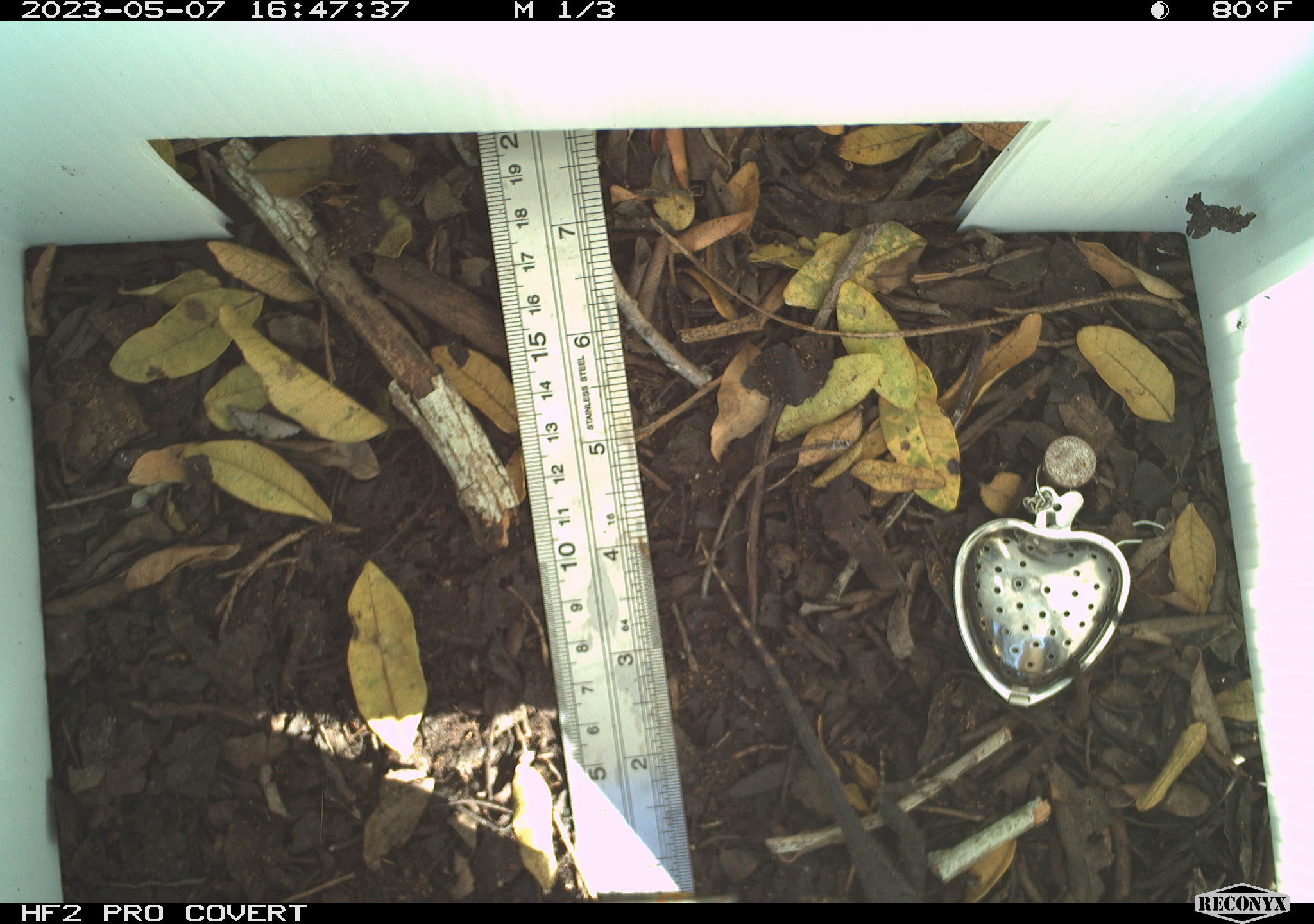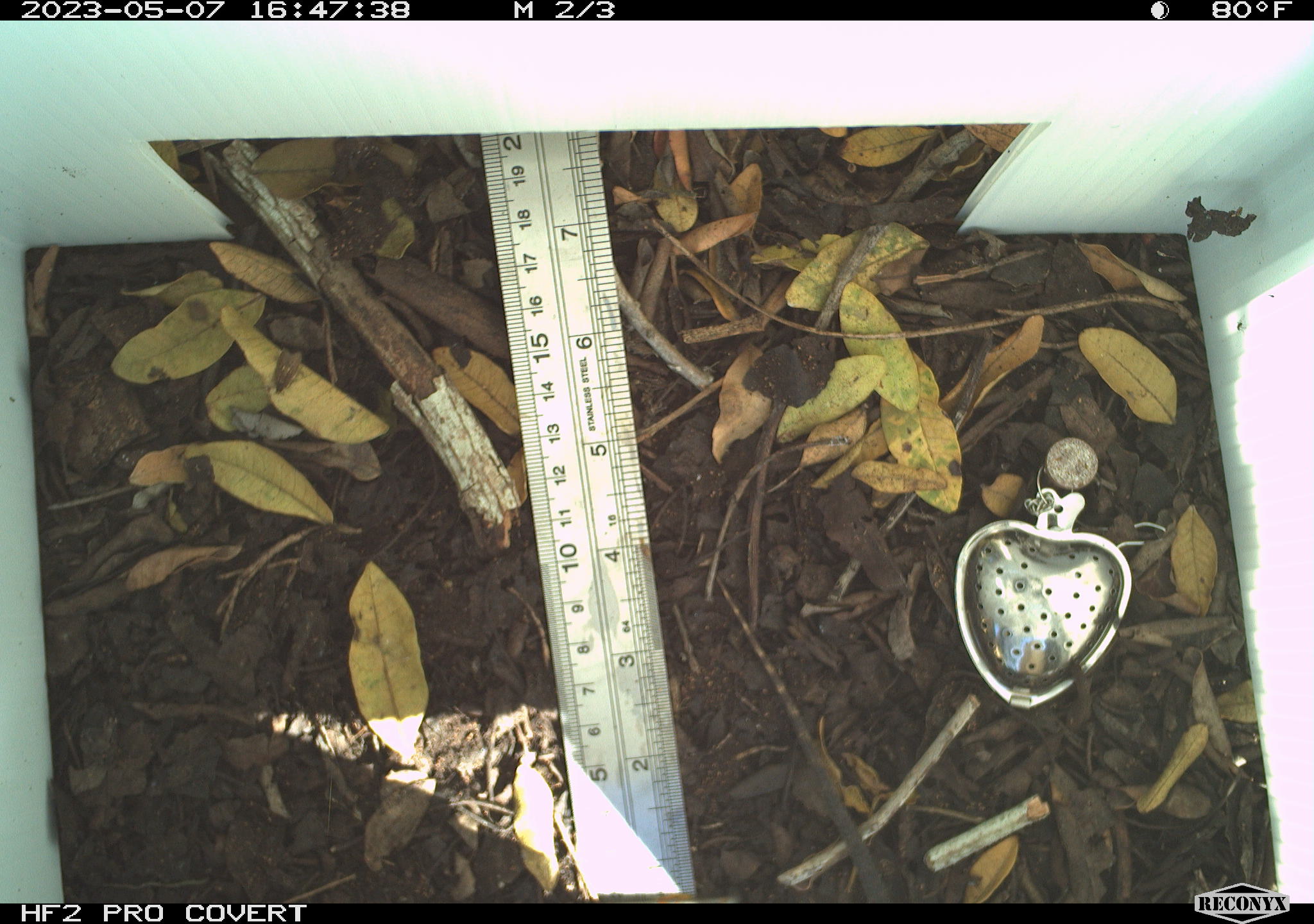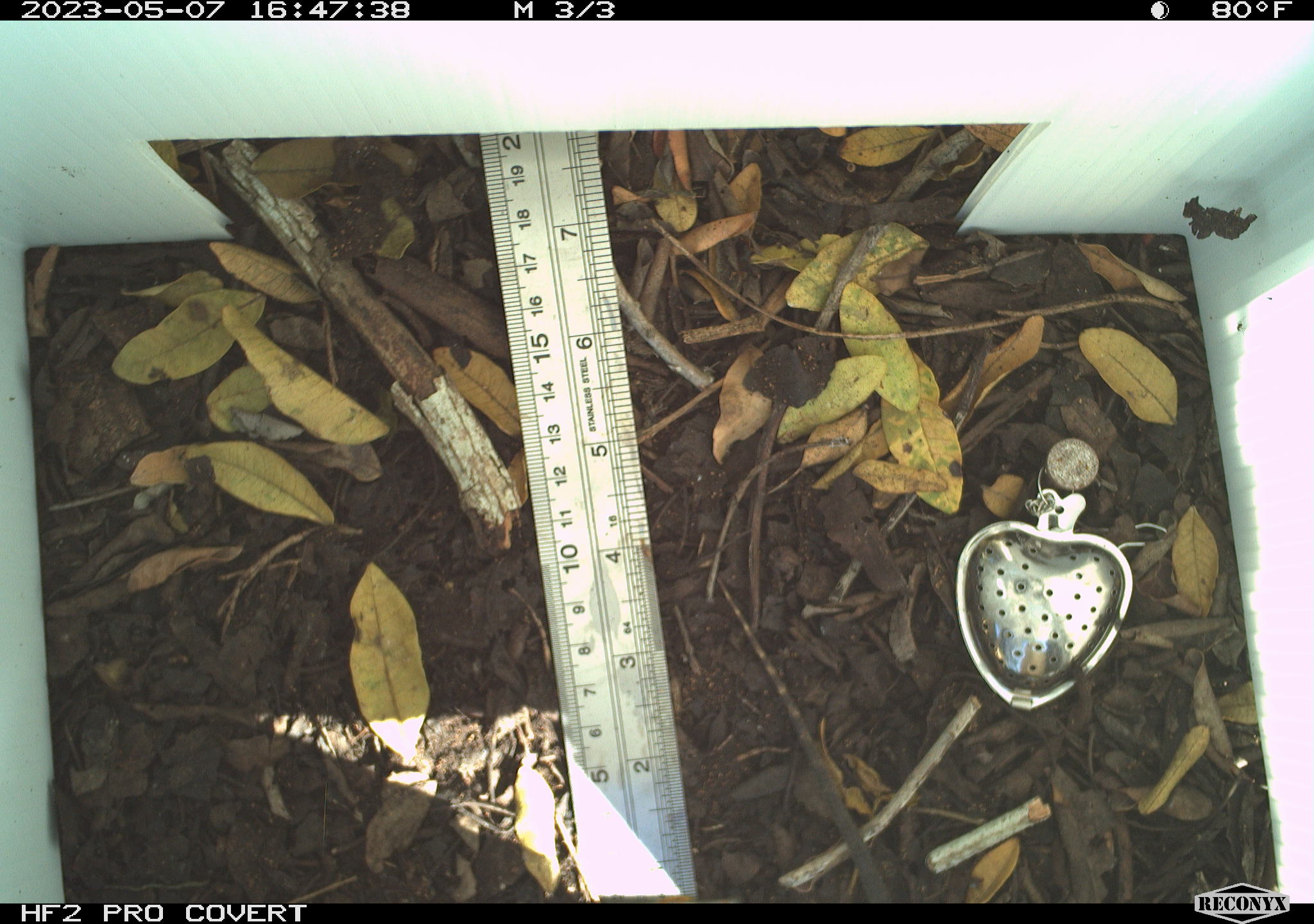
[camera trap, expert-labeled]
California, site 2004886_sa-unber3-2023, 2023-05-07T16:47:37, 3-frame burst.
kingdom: Animalia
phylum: Chordata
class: Reptilia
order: Squamata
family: Phrynosomatidae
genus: Sceloporus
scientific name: Sceloporus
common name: spiny lizards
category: sceloporus species